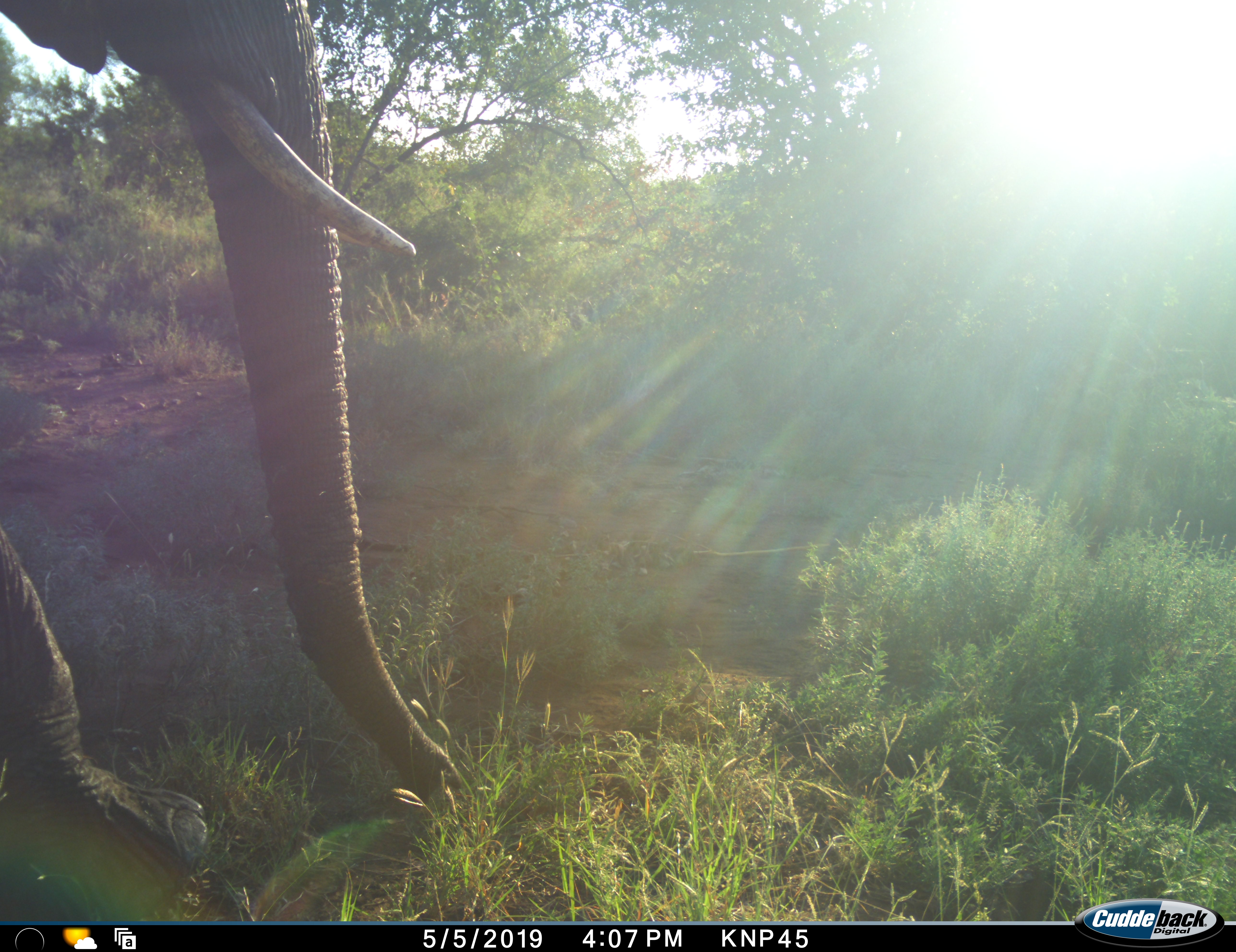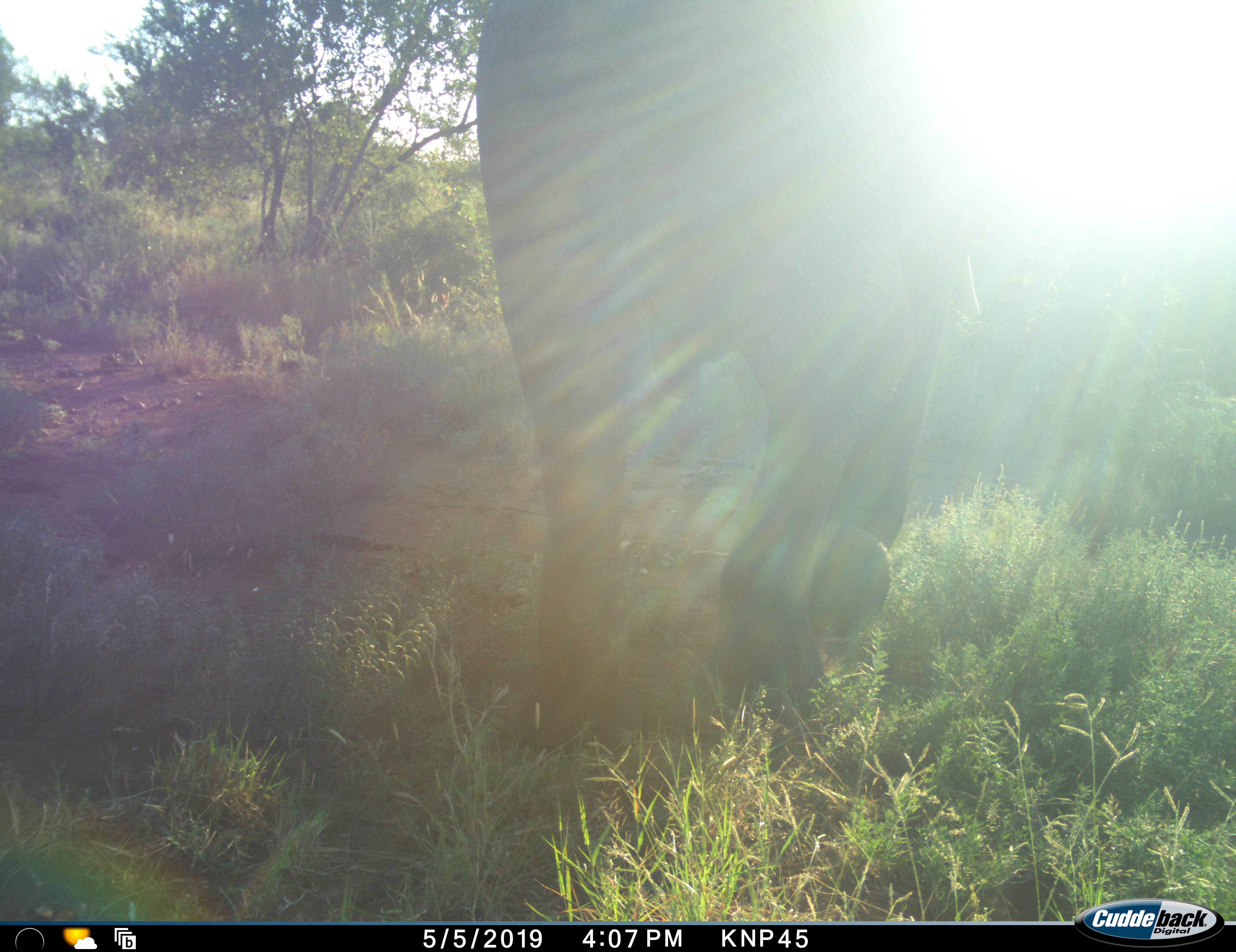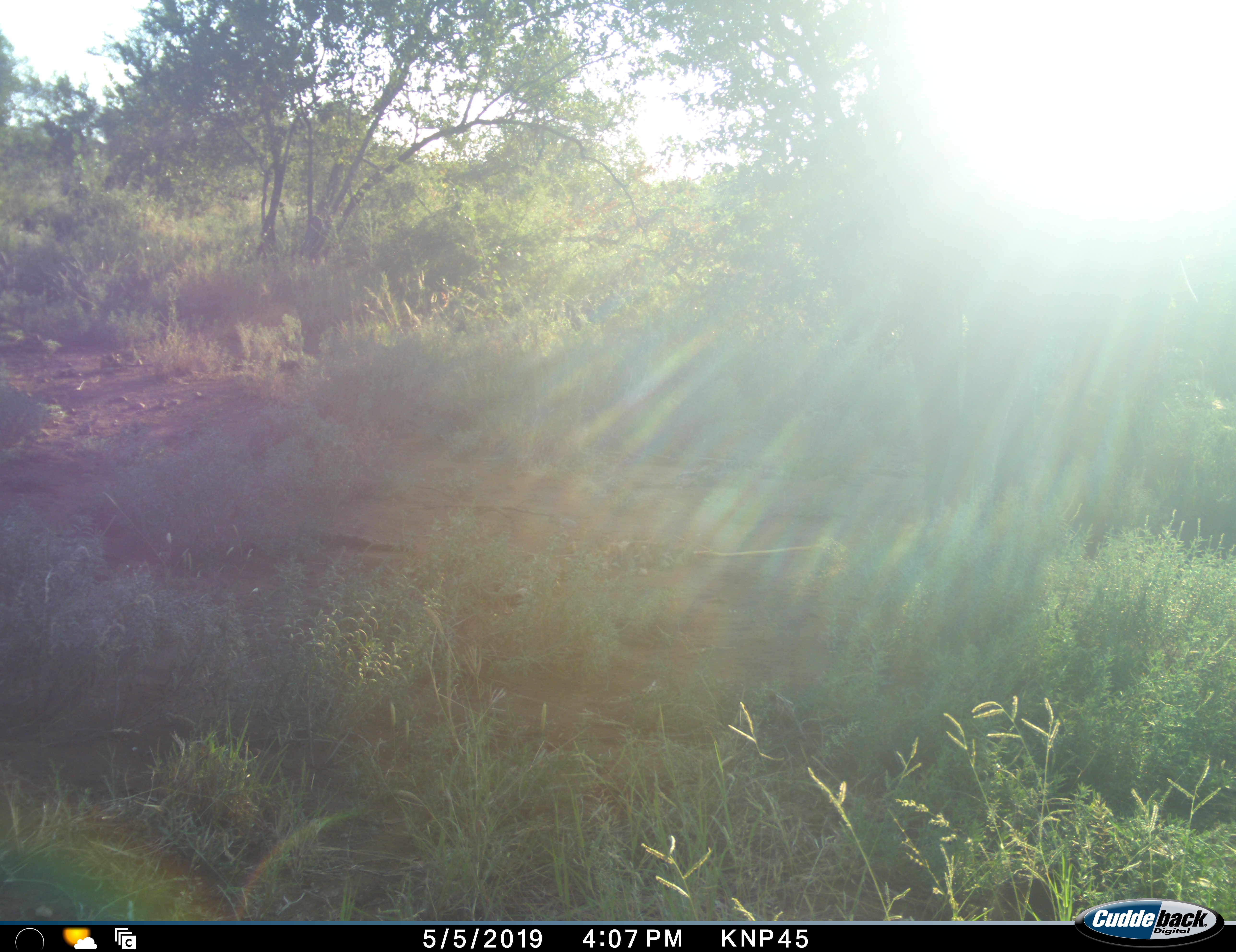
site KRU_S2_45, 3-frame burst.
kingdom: Animalia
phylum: Chordata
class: Mammalia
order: Proboscidea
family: Elephantidae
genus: Loxodonta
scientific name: Loxodonta africana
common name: african bush elephant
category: elephant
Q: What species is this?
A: Elephant (african bush elephant) (Loxodonta africana).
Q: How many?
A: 1.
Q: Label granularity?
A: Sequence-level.